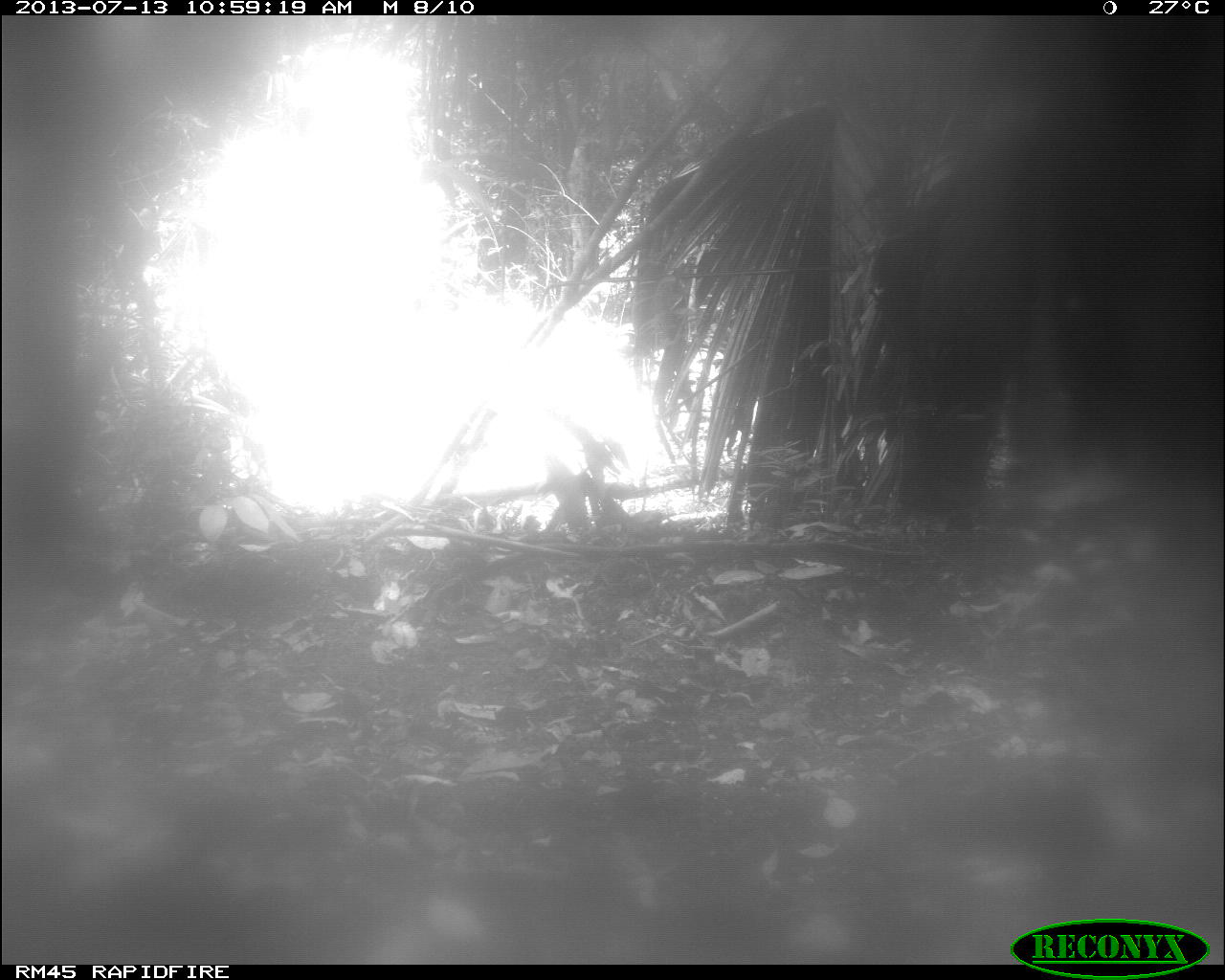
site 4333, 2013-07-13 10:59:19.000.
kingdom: Animalia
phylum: Chordata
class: Mammalia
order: Artiodactyla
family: Tayassuidae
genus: Tayassu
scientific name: Tayassu pecari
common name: white-lipped peccary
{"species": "Tayassu pecari (white-lipped peccary)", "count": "1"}